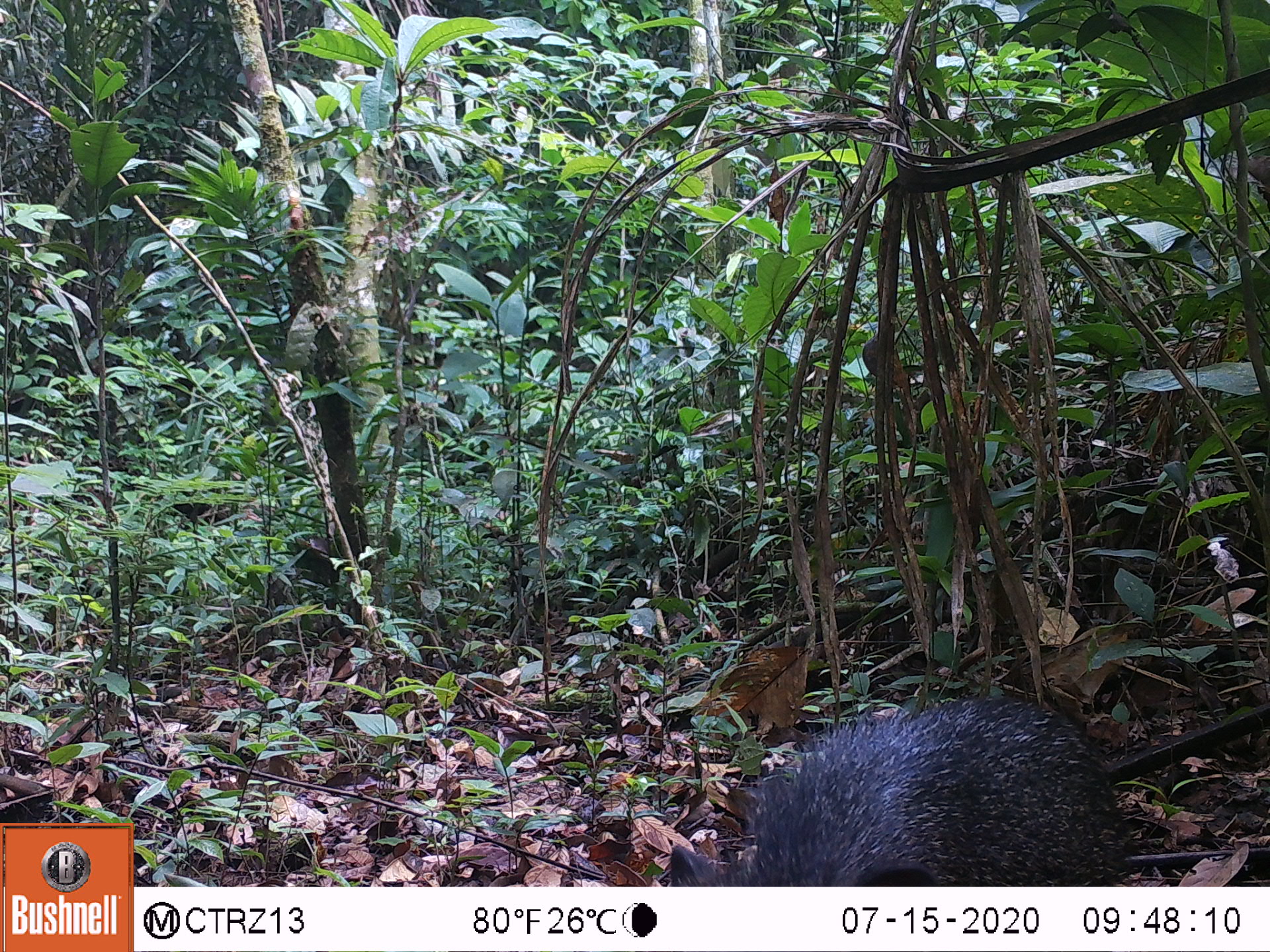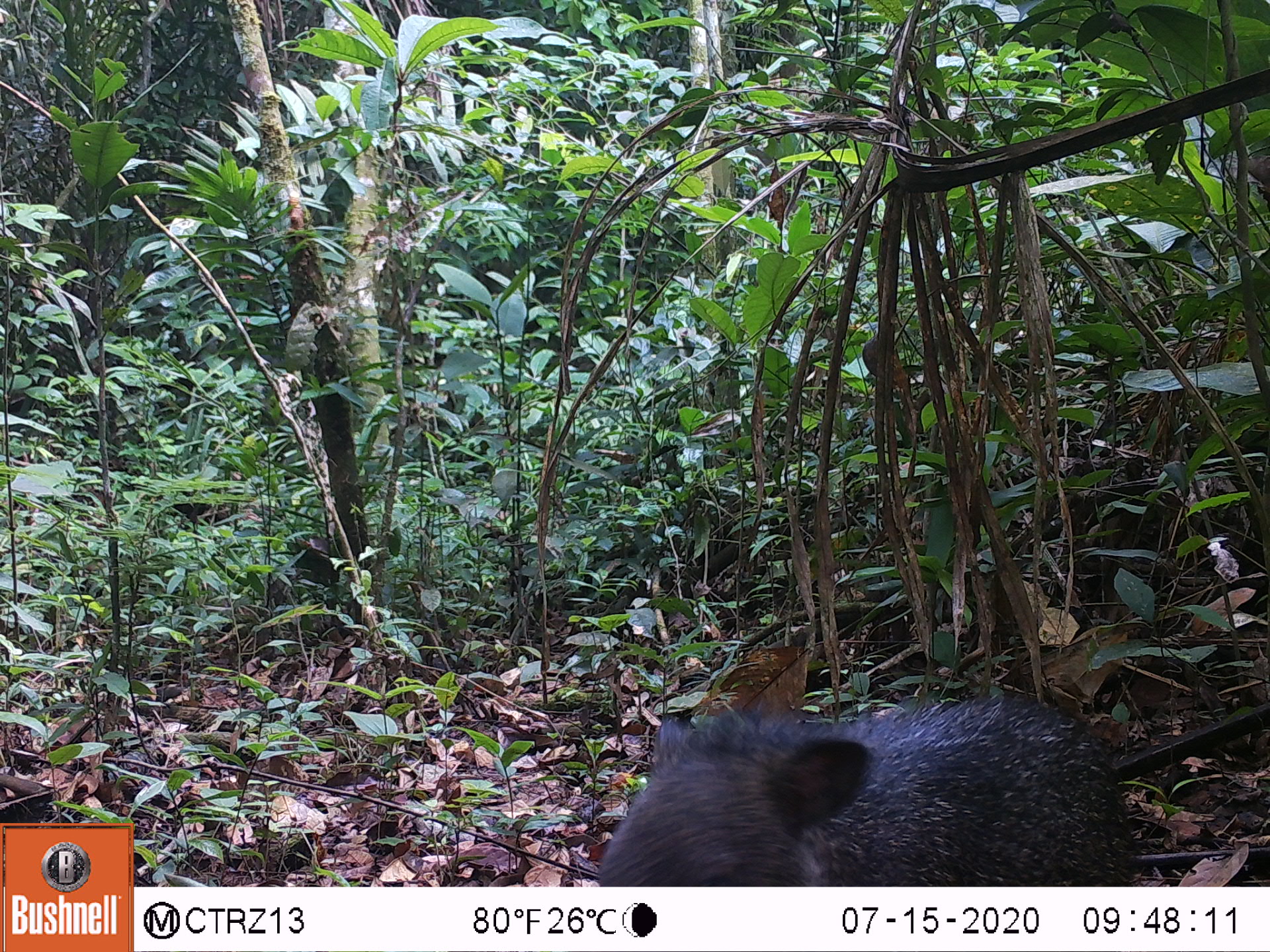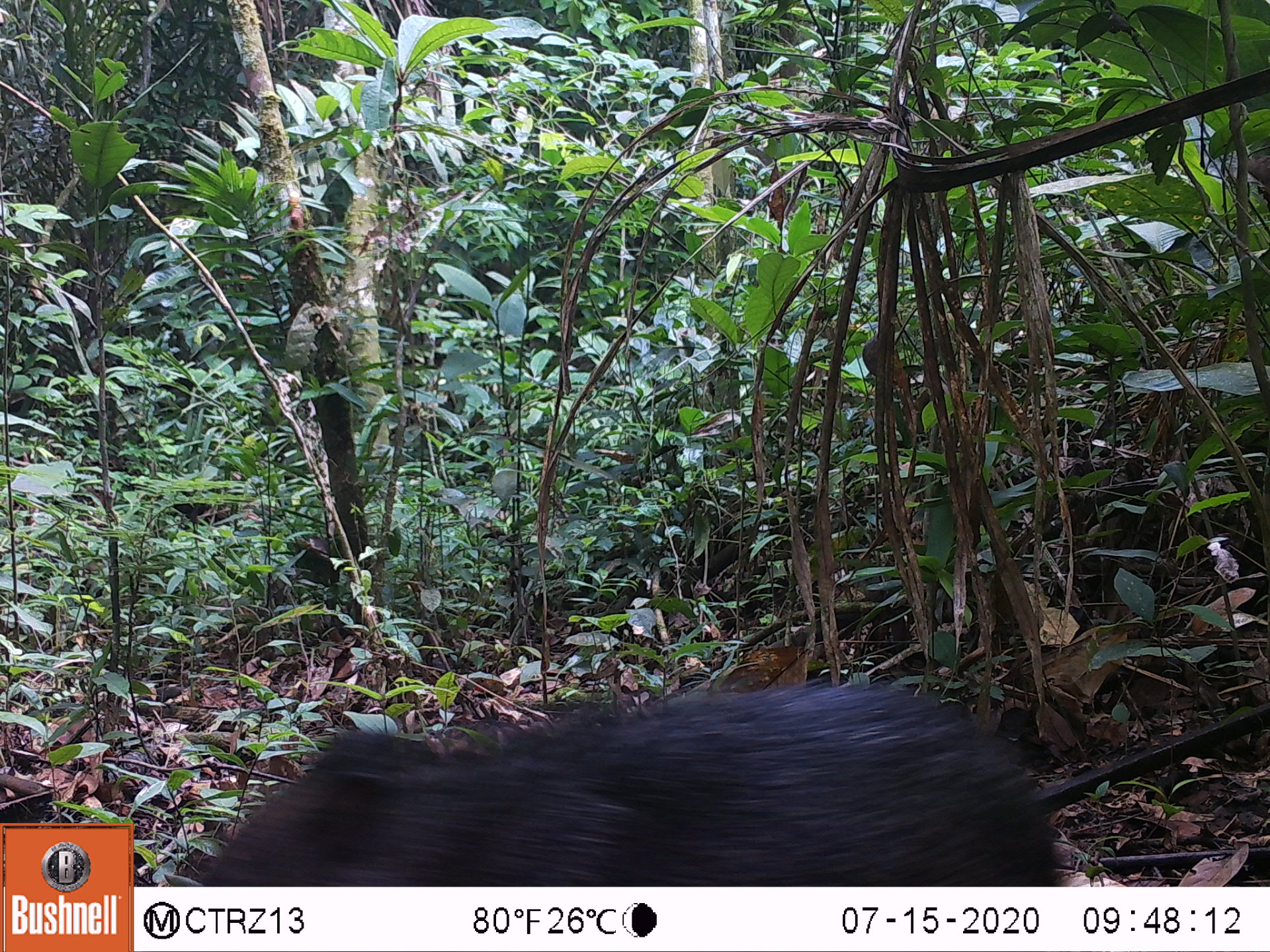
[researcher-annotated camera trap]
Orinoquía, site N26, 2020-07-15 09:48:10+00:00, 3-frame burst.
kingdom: Animalia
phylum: Chordata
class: Mammalia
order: Artiodactyla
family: Tayassuidae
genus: Pecari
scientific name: Pecari tajacu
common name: collared peccary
Collared peccary (Pecari tajacu).